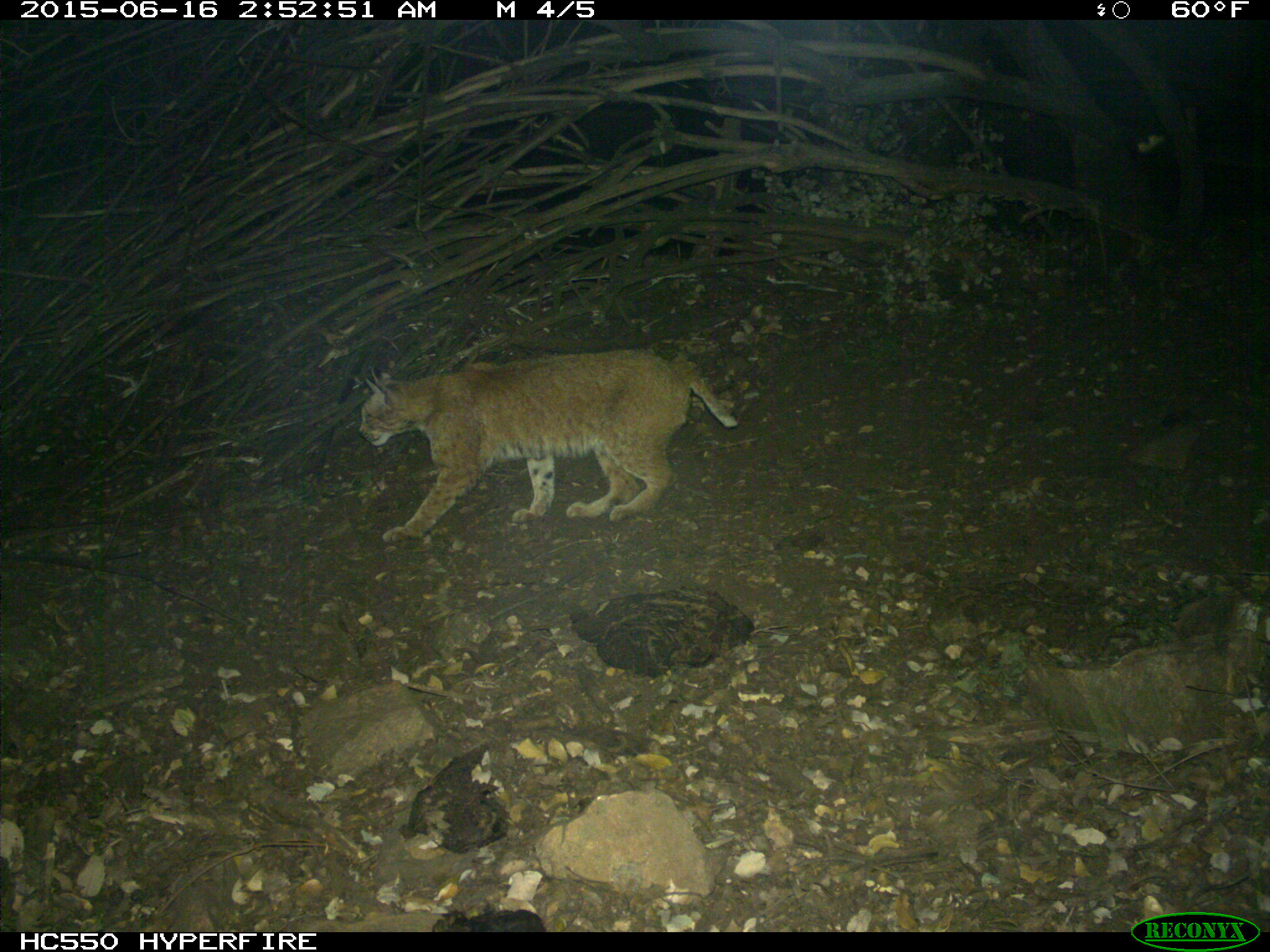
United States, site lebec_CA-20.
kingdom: Animalia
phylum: Chordata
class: Mammalia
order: Carnivora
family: Felidae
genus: Lynx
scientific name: Lynx rufus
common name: bobcat